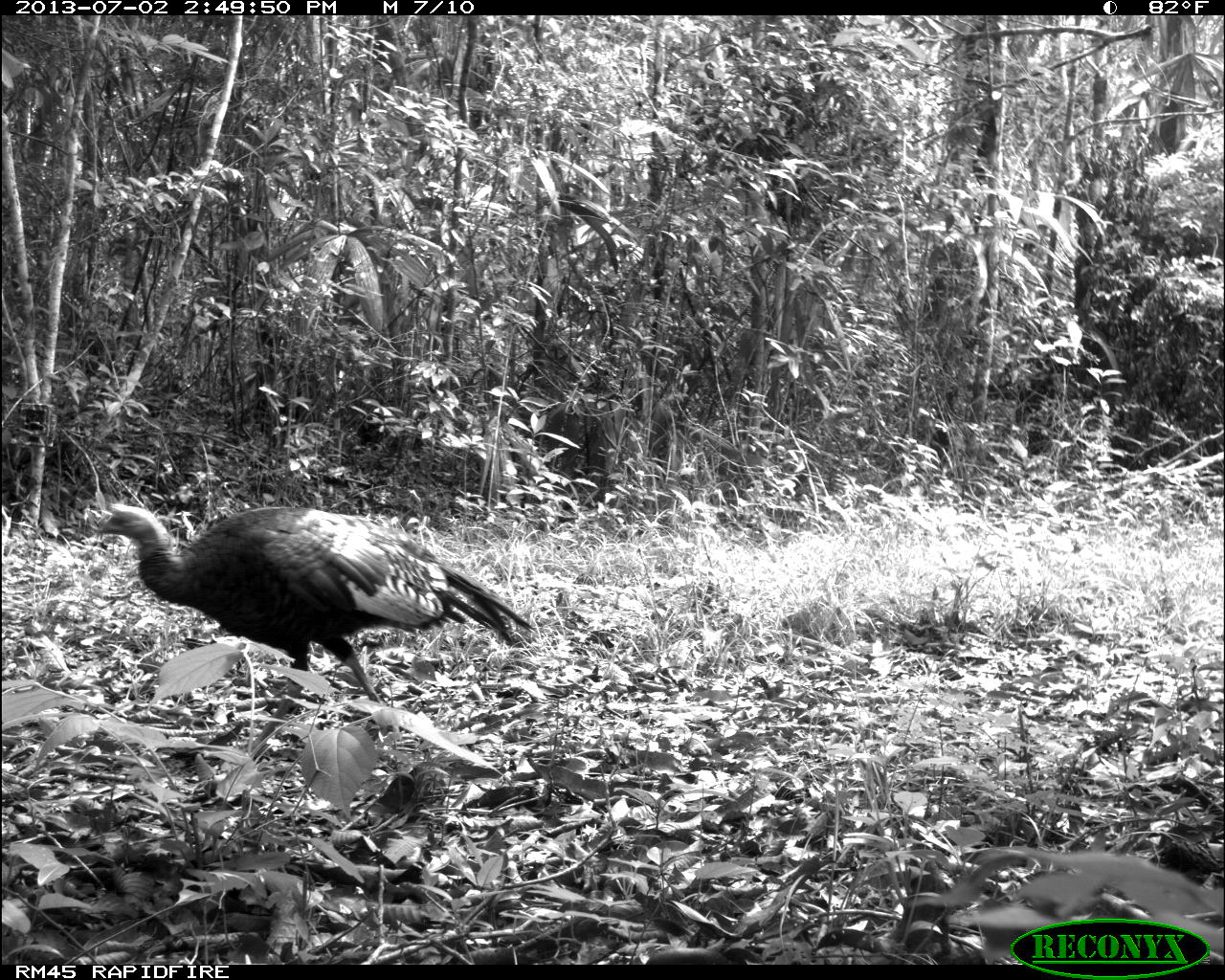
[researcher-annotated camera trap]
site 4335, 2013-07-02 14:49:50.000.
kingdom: Animalia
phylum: Chordata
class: Aves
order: Galliformes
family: Phasianidae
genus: Meleagris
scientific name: Meleagris ocellata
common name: ocellated turkey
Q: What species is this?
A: Meleagris ocellata (ocellated turkey).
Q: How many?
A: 1.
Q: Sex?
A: Female.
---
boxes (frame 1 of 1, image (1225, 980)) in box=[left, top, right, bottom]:
meleagris ocellata: box=[95, 504, 539, 748]